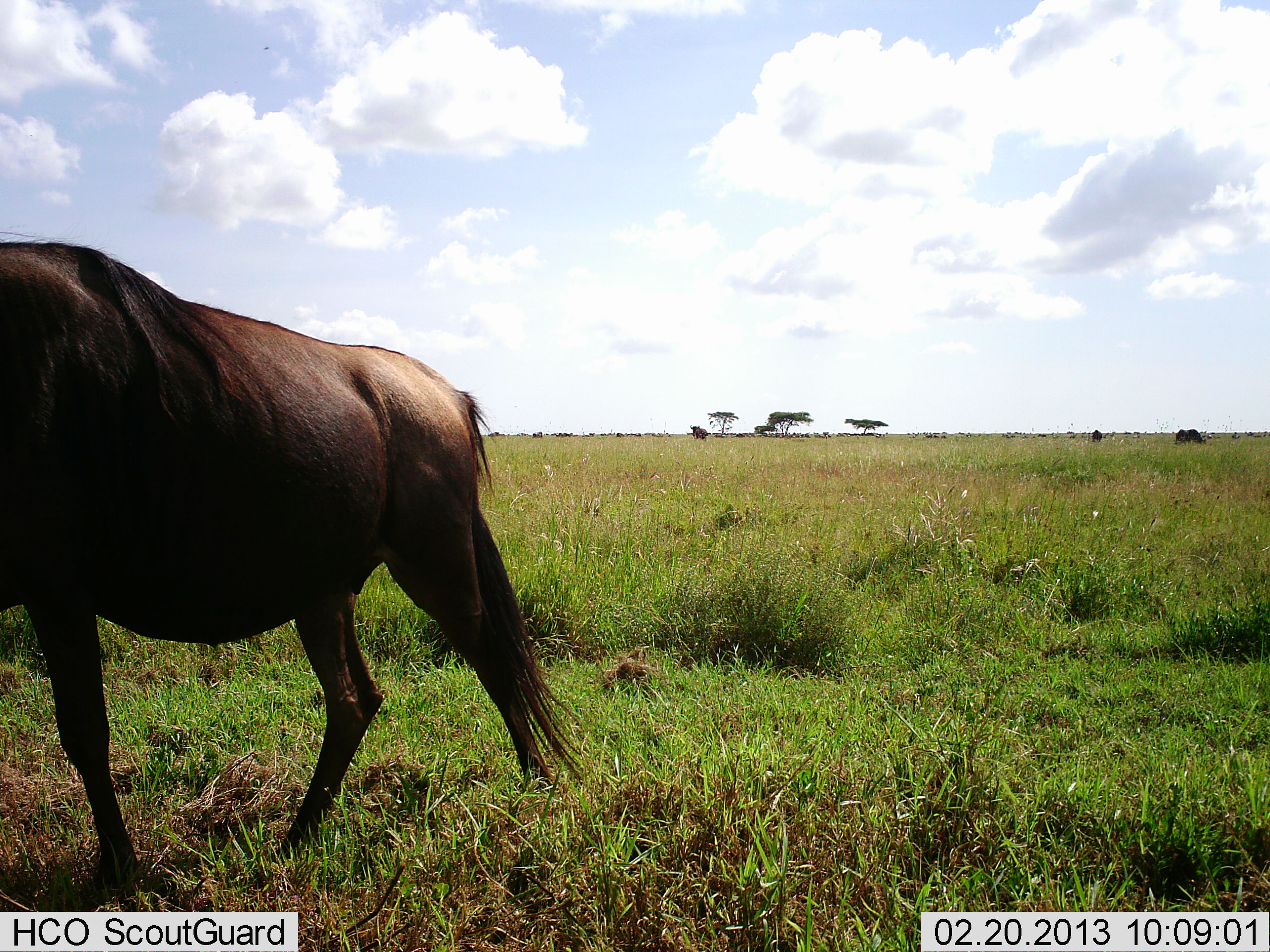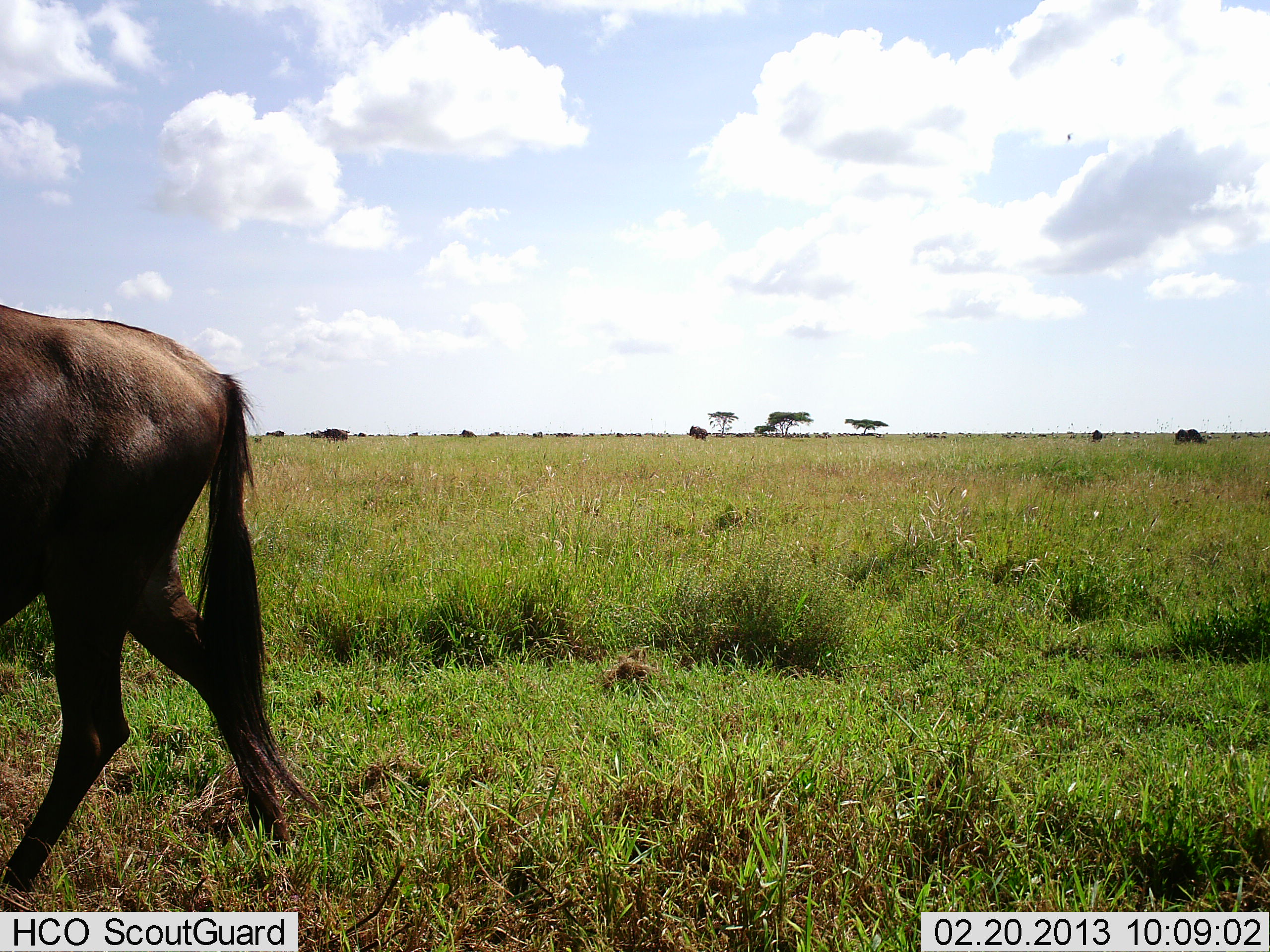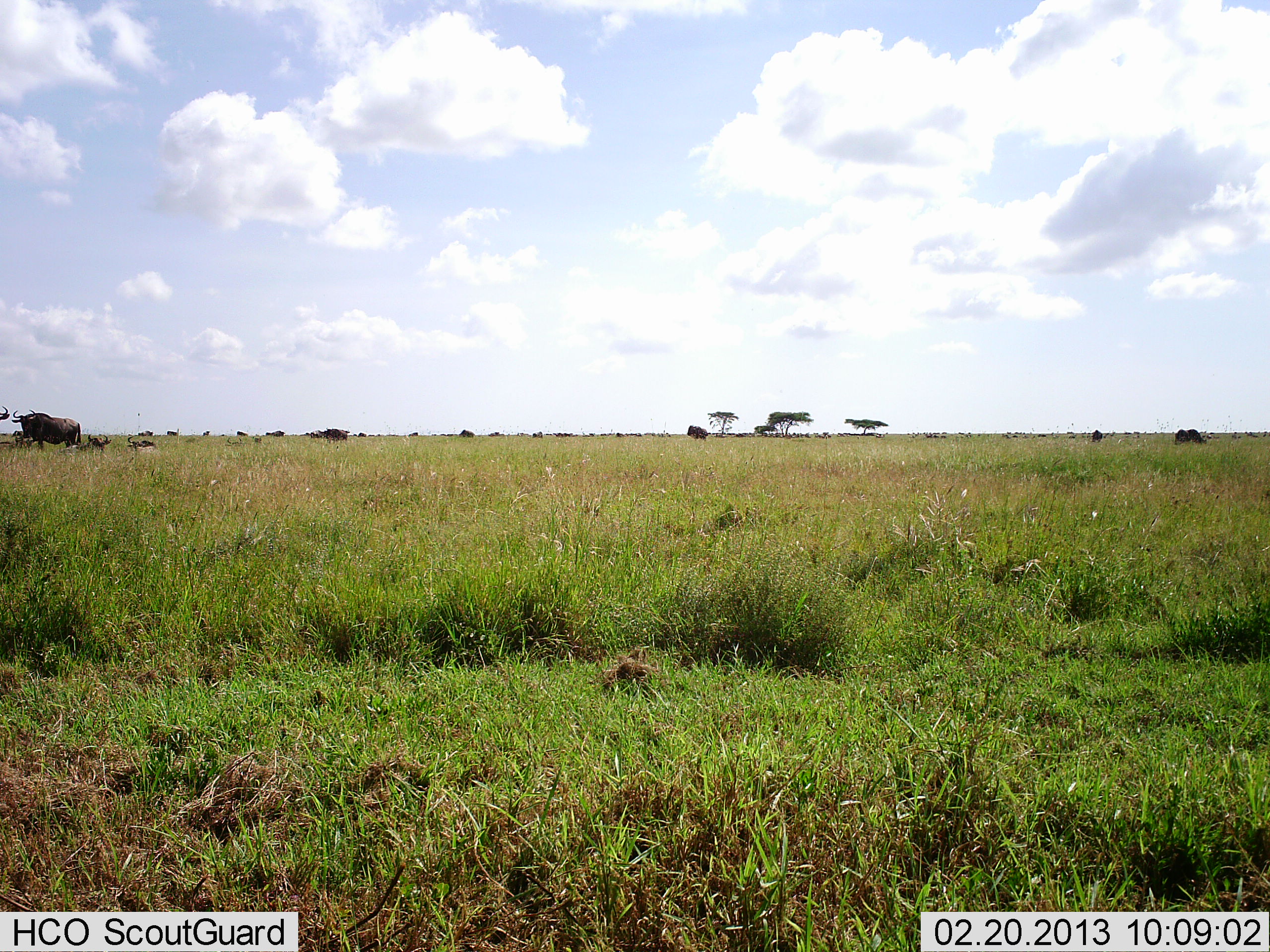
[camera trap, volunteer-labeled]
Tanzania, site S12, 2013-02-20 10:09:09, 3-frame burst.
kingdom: Animalia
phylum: Chordata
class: Mammalia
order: Artiodactyla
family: Bovidae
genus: Connochaetes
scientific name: Connochaetes taurinus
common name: blue wildebeest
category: wildebeest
Wildebeest (blue wildebeest) (Connochaetes taurinus), count 2. Behavior (volunteer vote fractions): standing 62%, resting 25%, moving 94%, interacting 0%. Young present (vote fraction): 0%. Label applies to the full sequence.